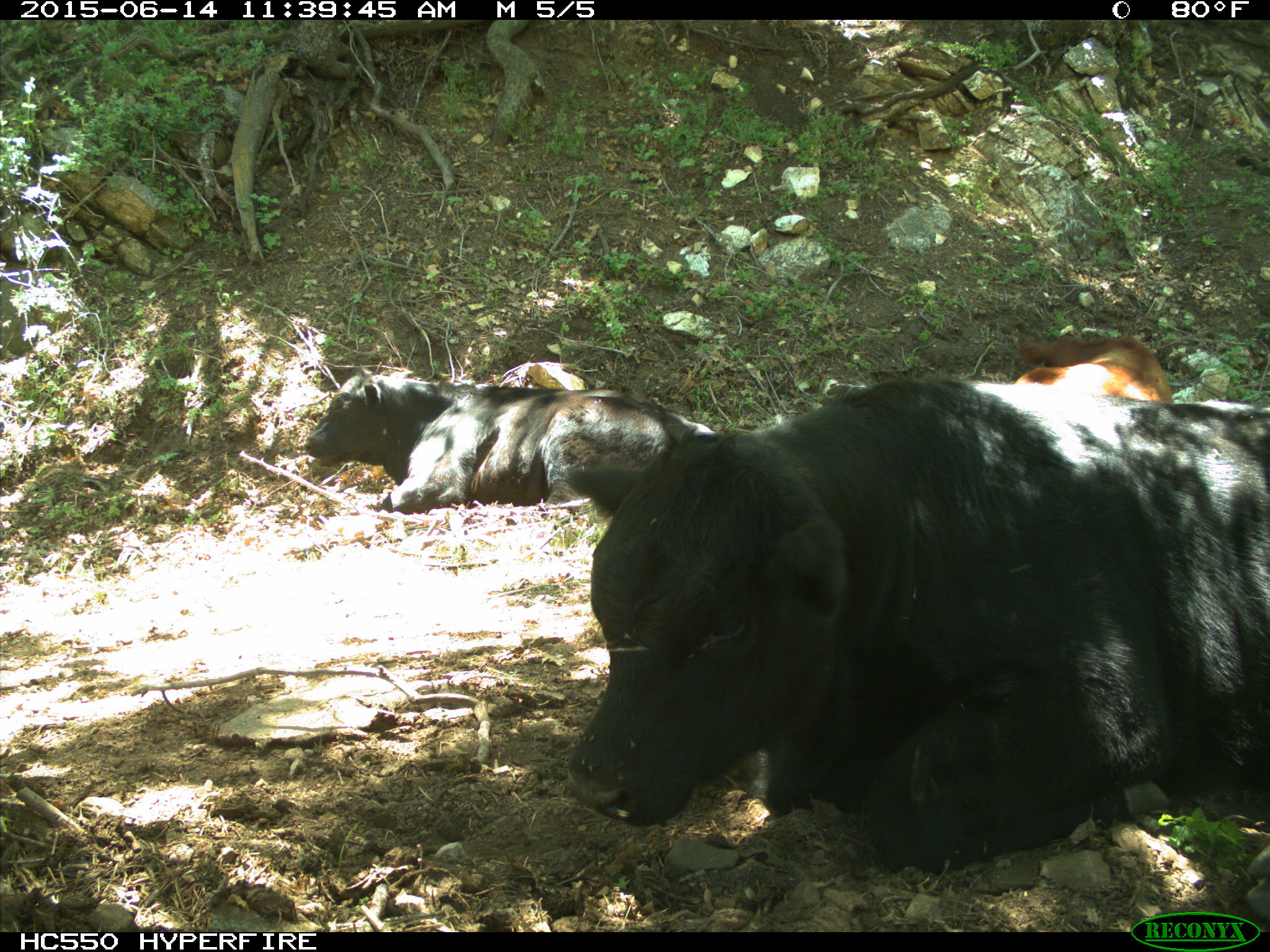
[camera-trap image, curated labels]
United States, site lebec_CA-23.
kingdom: Animalia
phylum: Chordata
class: Mammalia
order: Artiodactyla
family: Bovidae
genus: Bos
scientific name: Bos taurus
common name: domestic cow